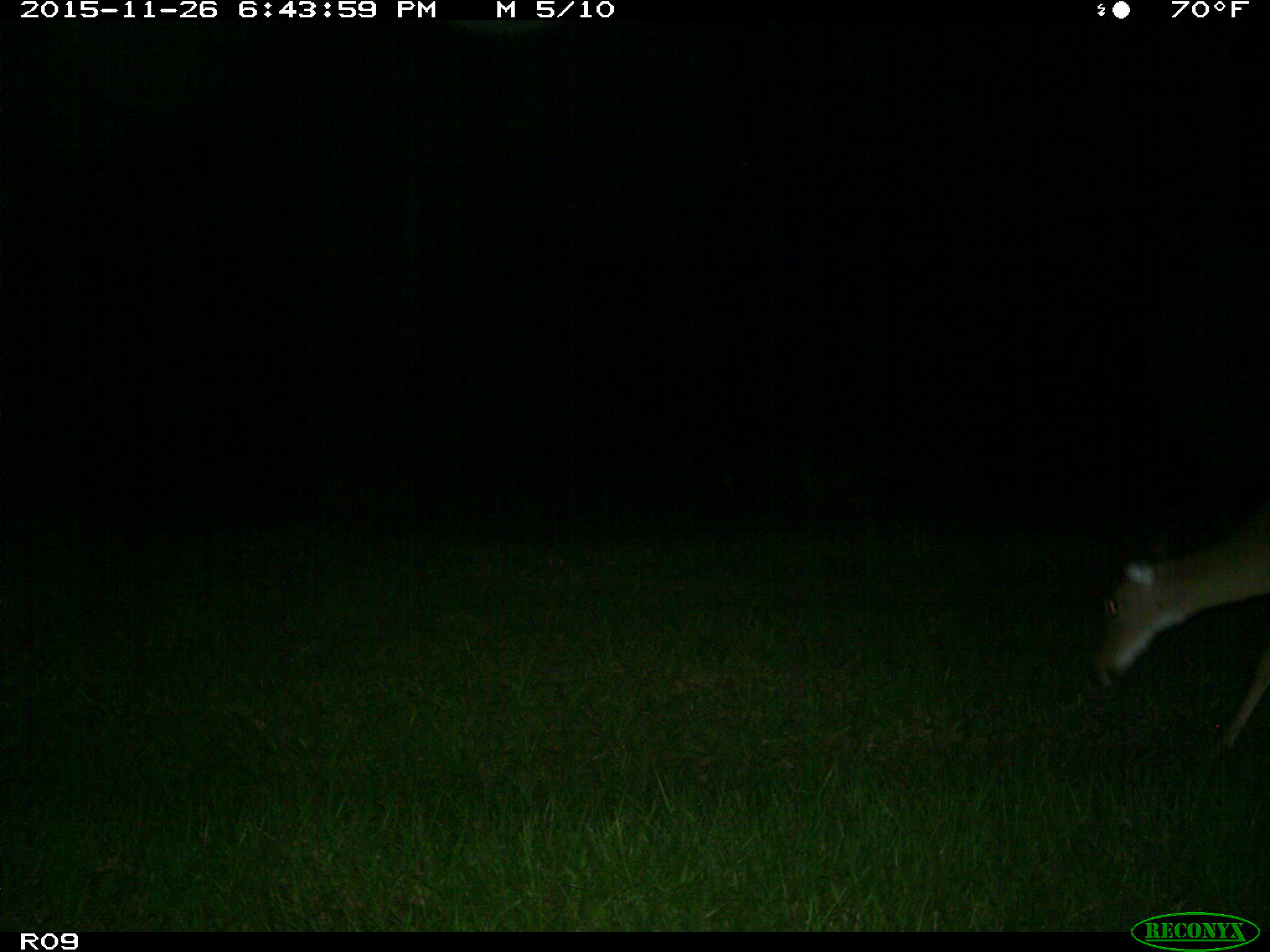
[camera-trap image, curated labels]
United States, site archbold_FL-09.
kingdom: Animalia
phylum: Chordata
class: Mammalia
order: Artiodactyla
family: Cervidae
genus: Odocoileus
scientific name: Odocoileus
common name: deer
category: unidentified deer